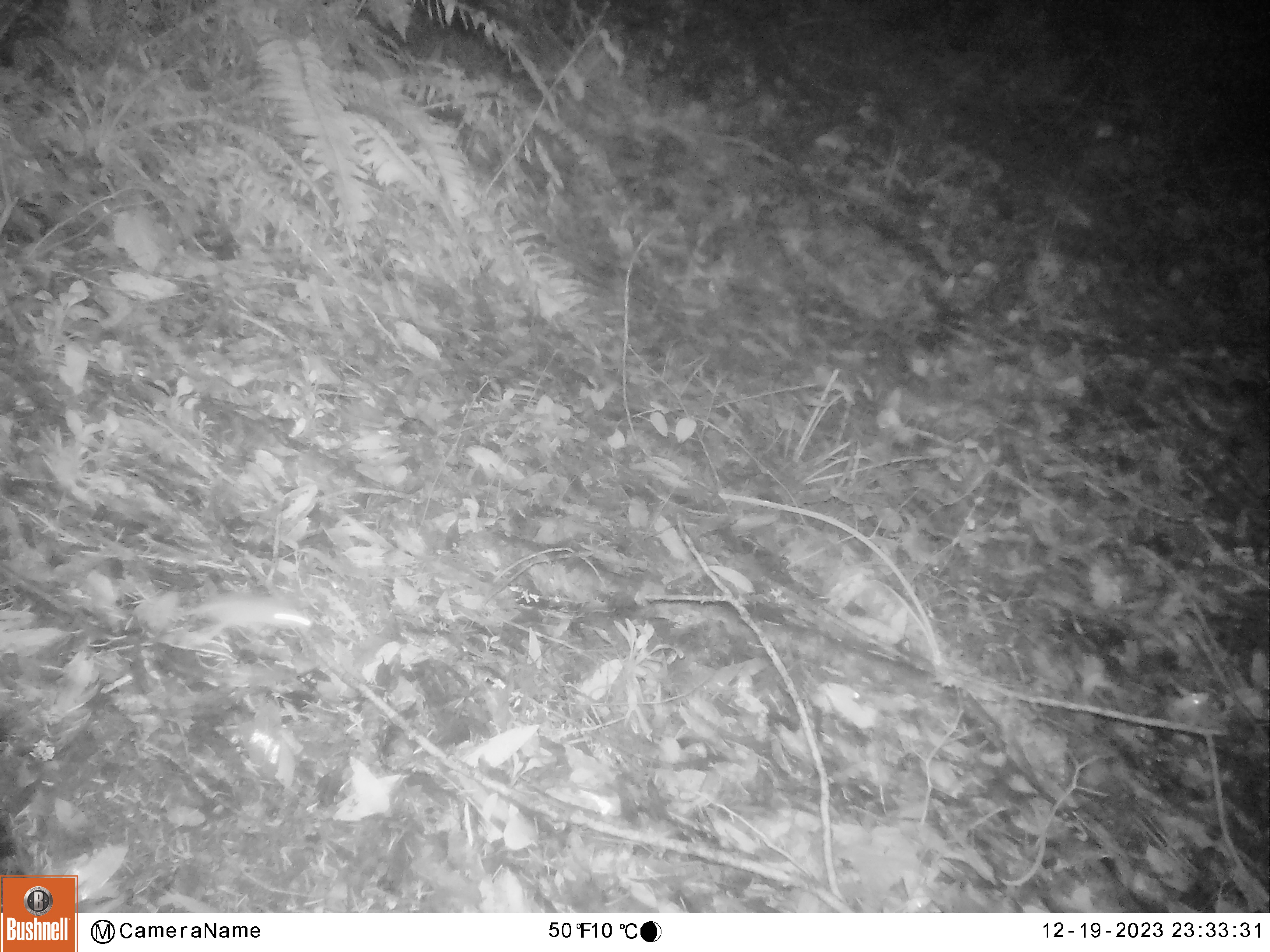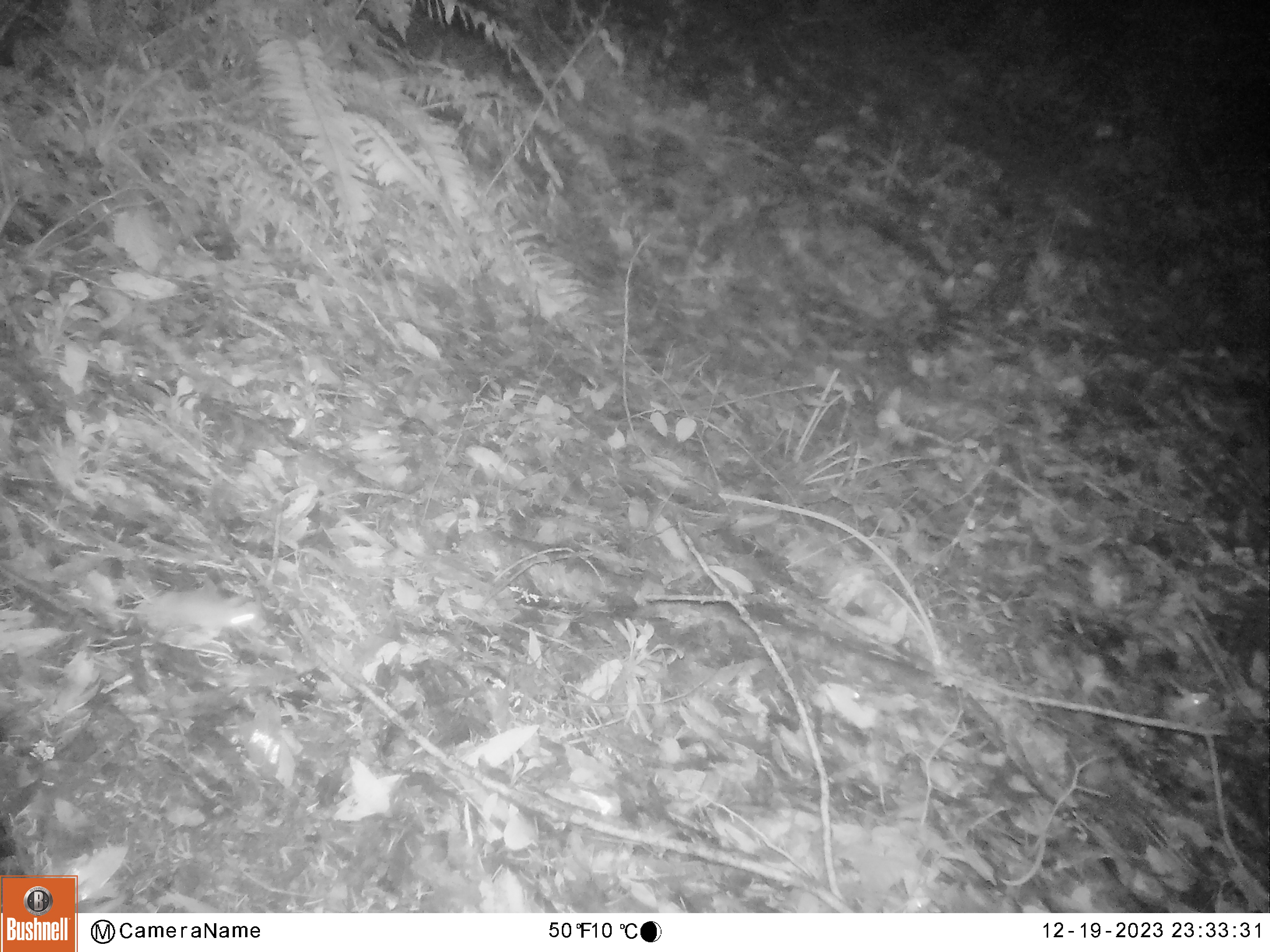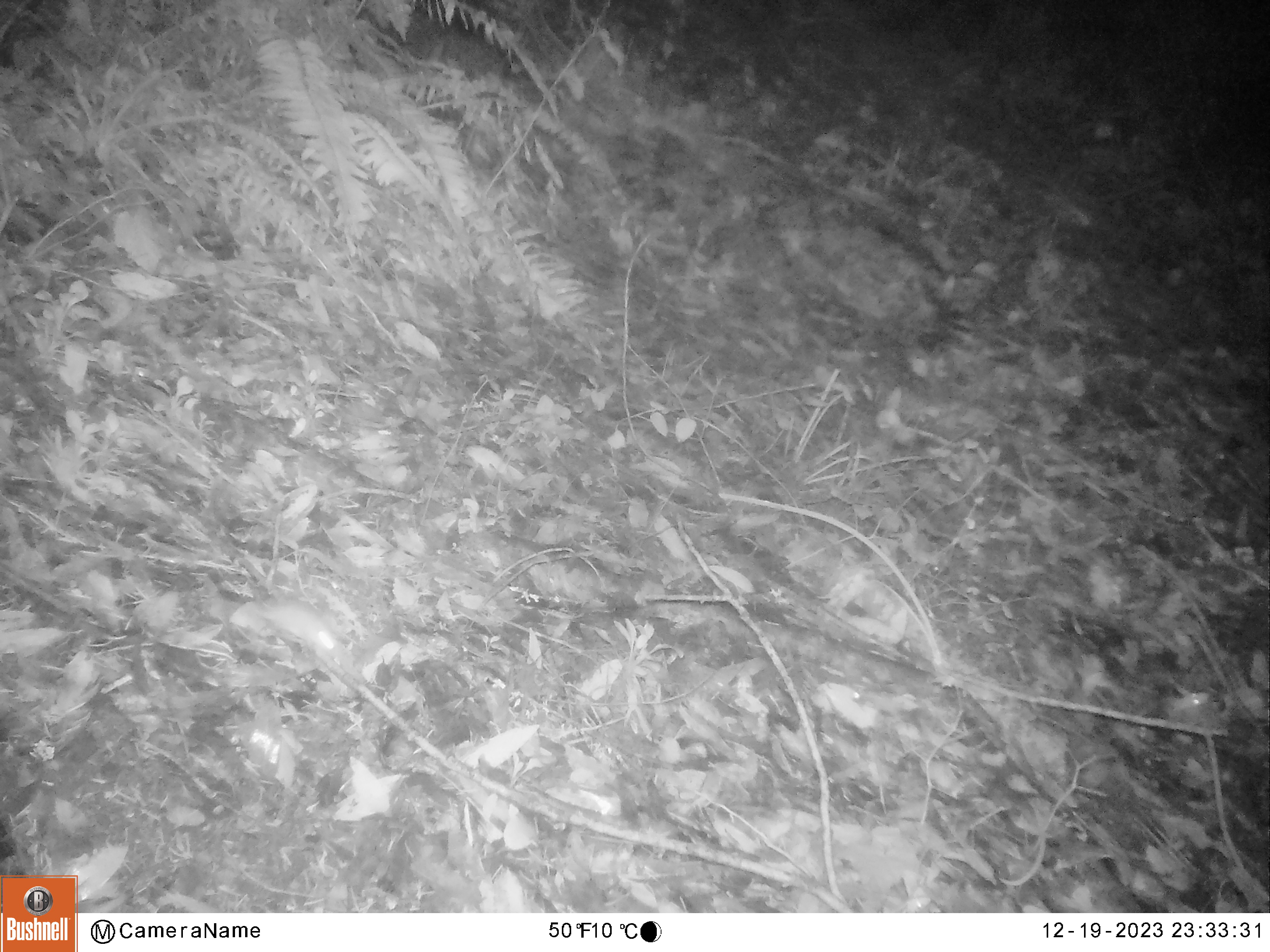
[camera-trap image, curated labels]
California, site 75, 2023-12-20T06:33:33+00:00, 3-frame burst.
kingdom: Animalia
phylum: Chordata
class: Mammalia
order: Rodentia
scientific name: Rodentia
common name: mouse or rat